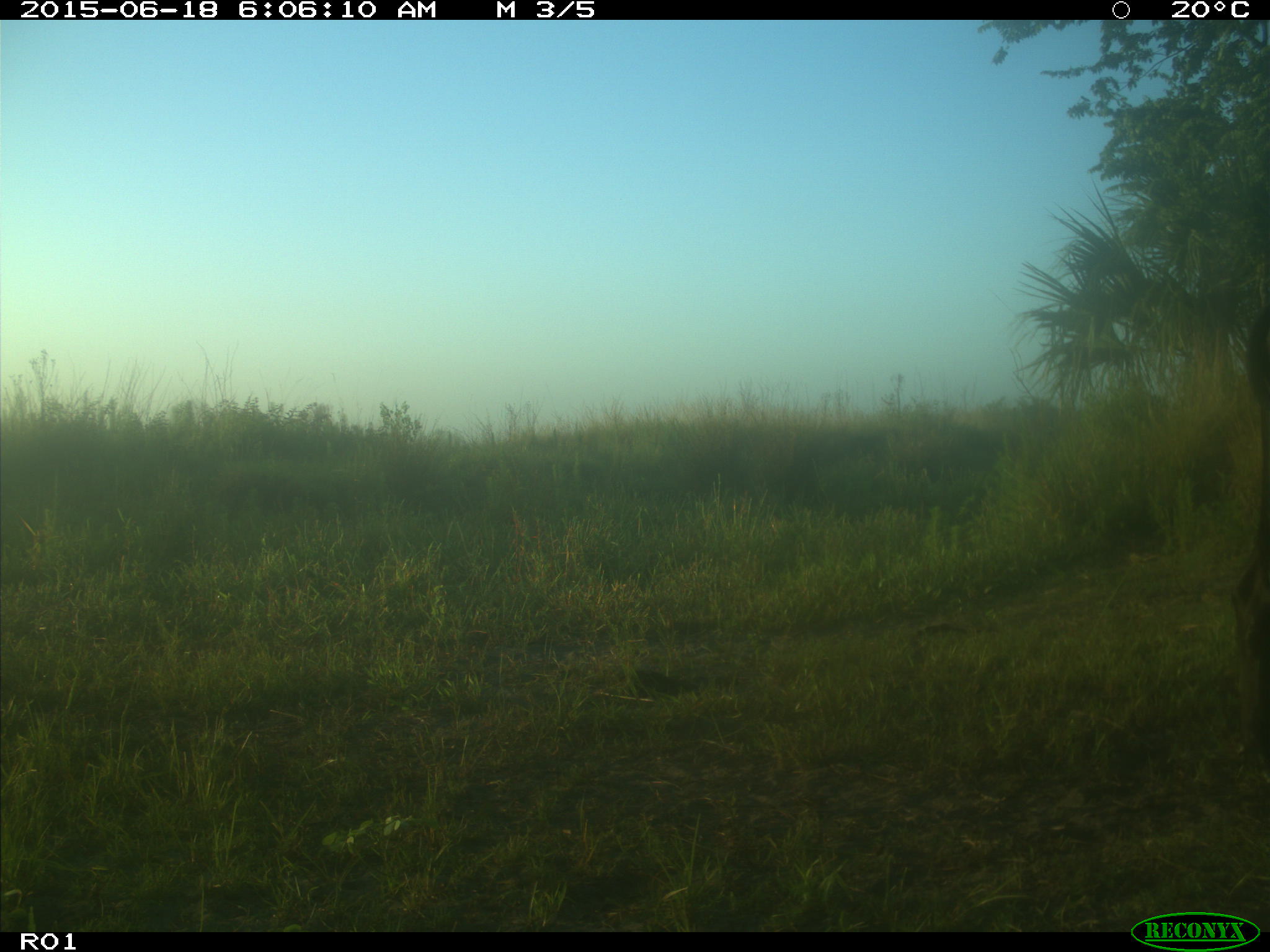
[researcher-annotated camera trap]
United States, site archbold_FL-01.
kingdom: Animalia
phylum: Chordata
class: Mammalia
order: Artiodactyla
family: Bovidae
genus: Bos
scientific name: Bos taurus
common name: domestic cow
Bos taurus (domestic cow).